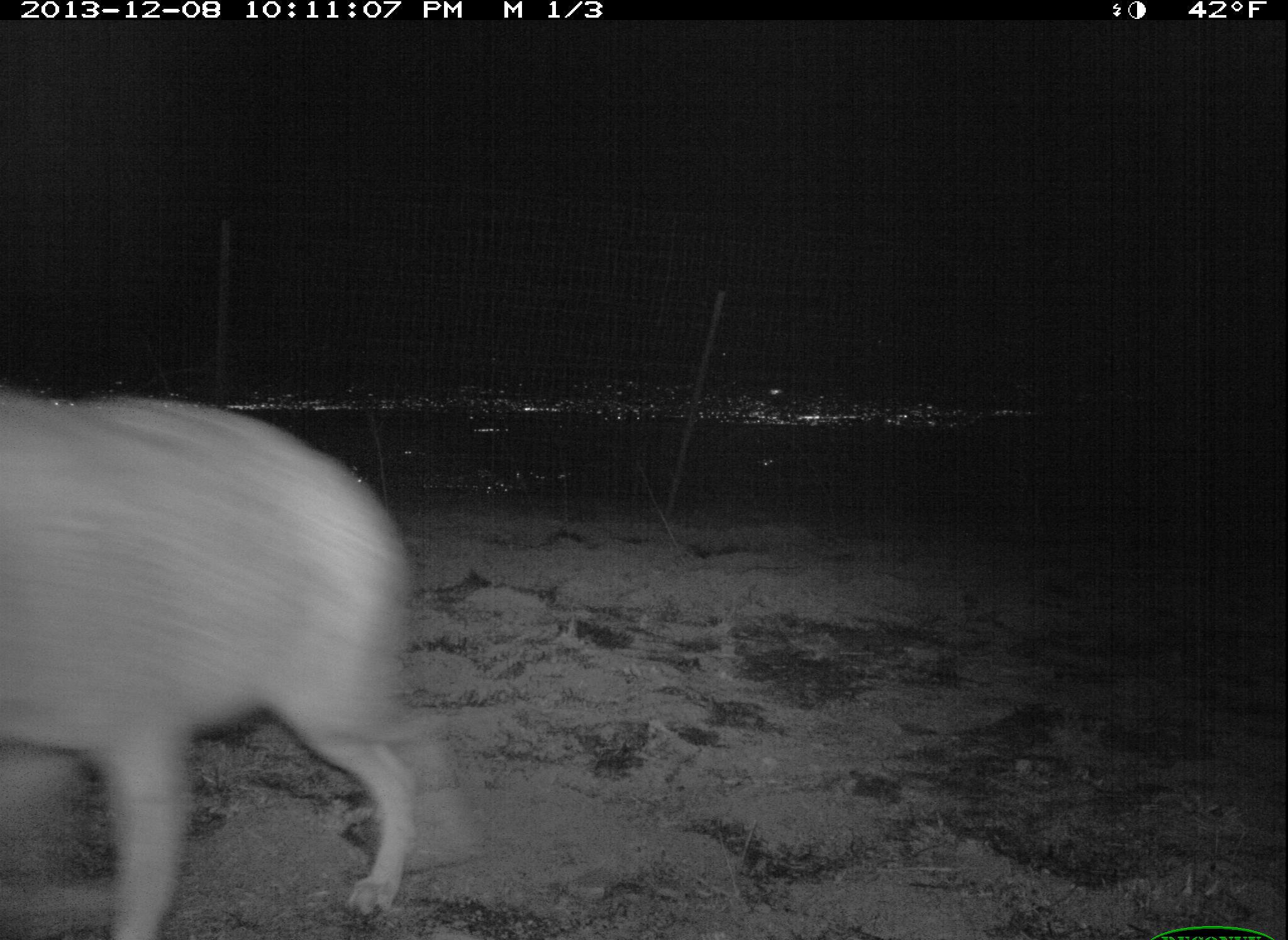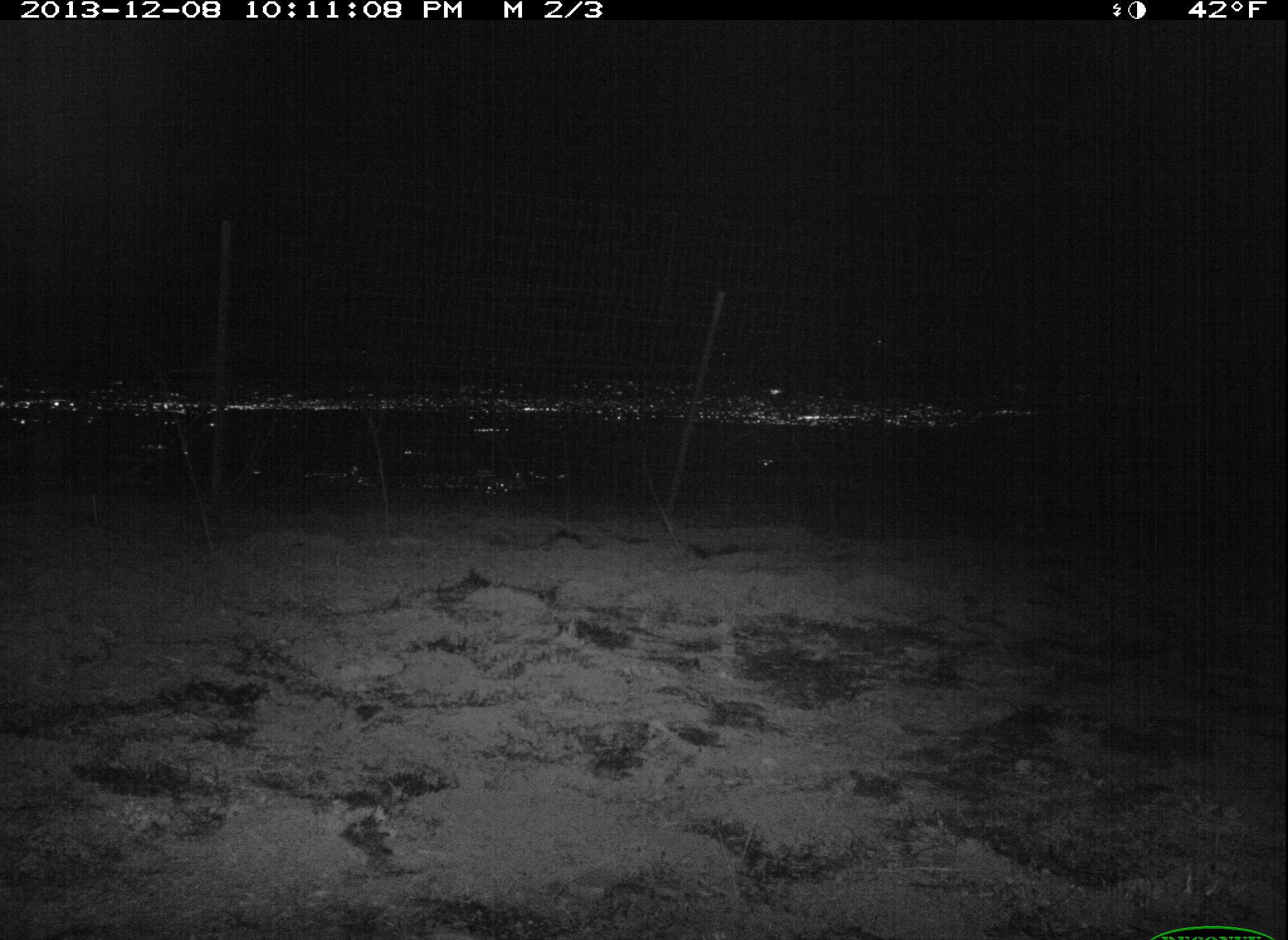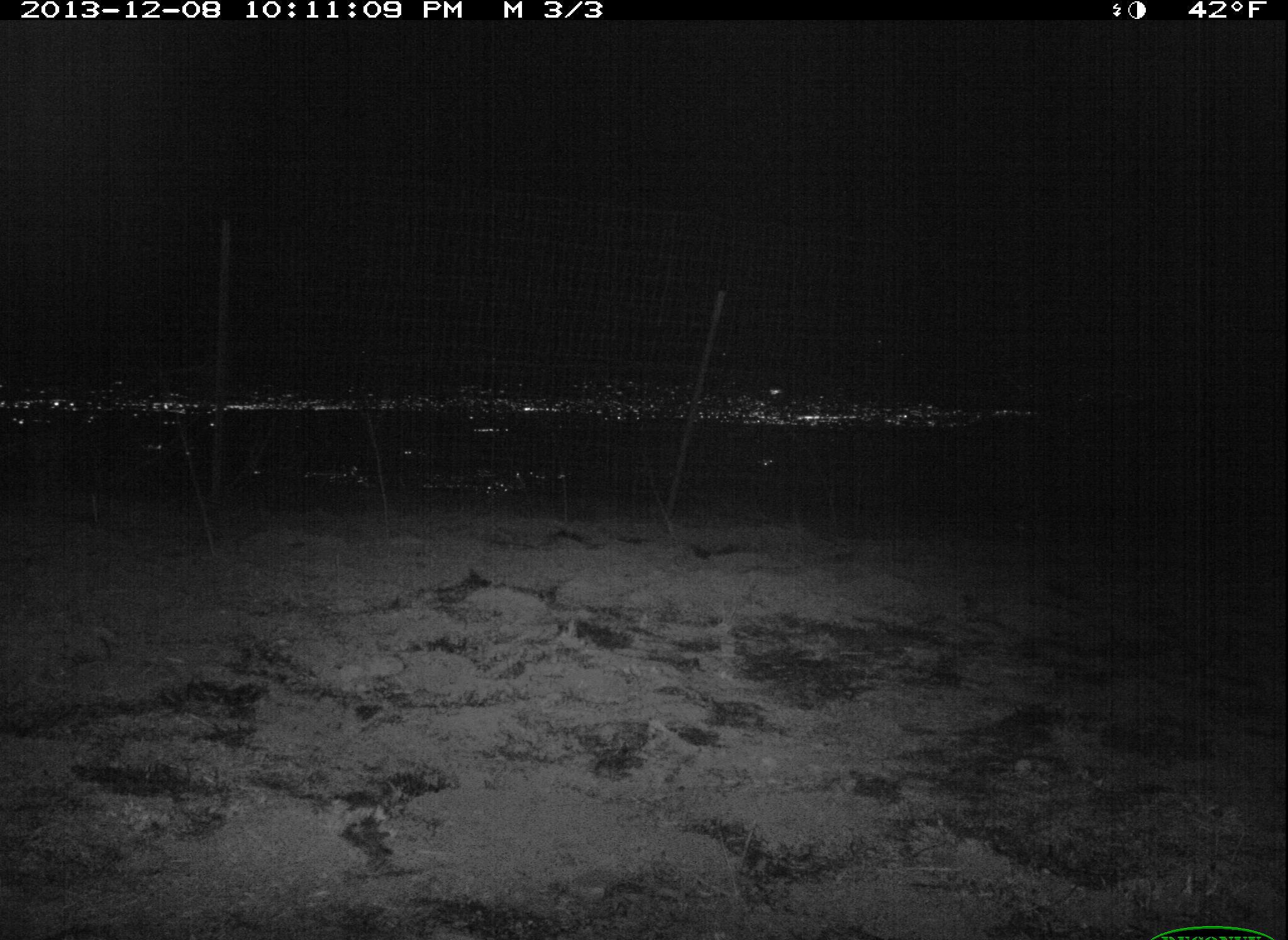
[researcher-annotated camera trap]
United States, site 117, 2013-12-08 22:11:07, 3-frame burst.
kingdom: Animalia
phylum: Chordata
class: Mammalia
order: Carnivora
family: Canidae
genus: Canis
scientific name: Canis latrans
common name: coyote